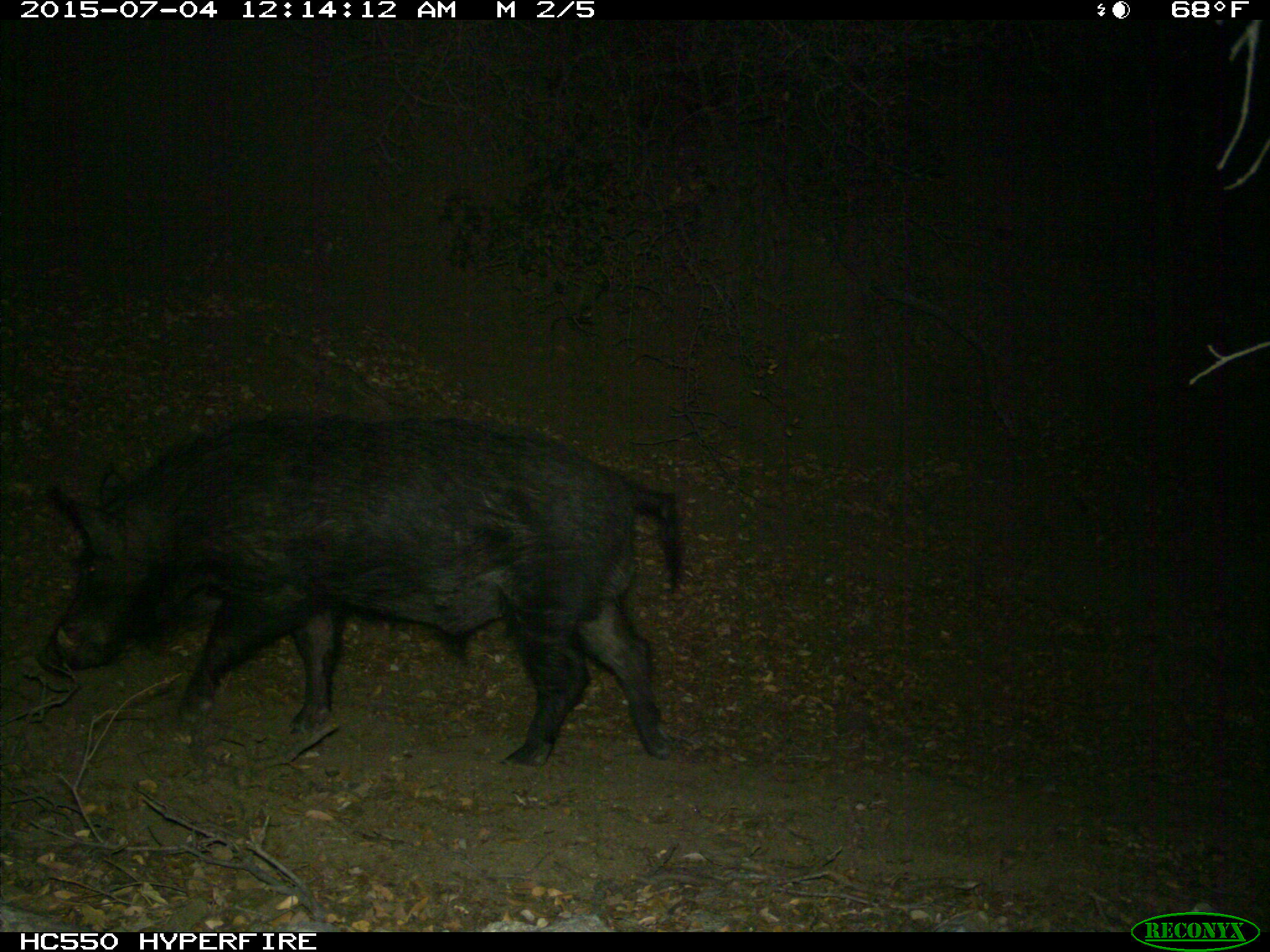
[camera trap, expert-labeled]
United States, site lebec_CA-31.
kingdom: Animalia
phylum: Chordata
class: Mammalia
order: Artiodactyla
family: Suidae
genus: Sus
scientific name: Sus scrofa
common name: wild boar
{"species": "Sus scrofa (wild boar)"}